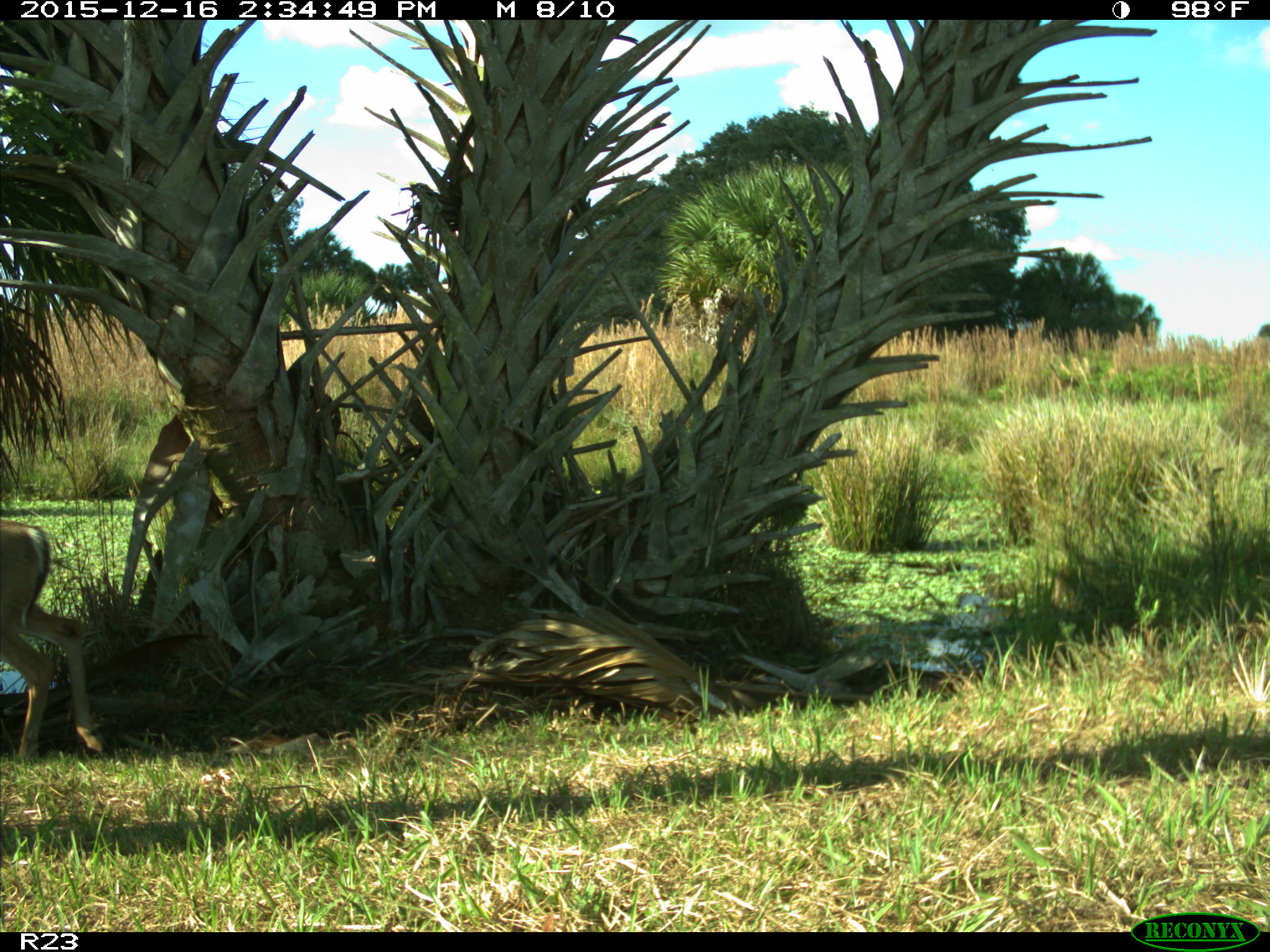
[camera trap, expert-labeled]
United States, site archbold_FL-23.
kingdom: Animalia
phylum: Chordata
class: Mammalia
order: Artiodactyla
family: Cervidae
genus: Odocoileus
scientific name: Odocoileus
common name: deer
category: unidentified deer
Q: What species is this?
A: Unidentified deer (deer) (Odocoileus).